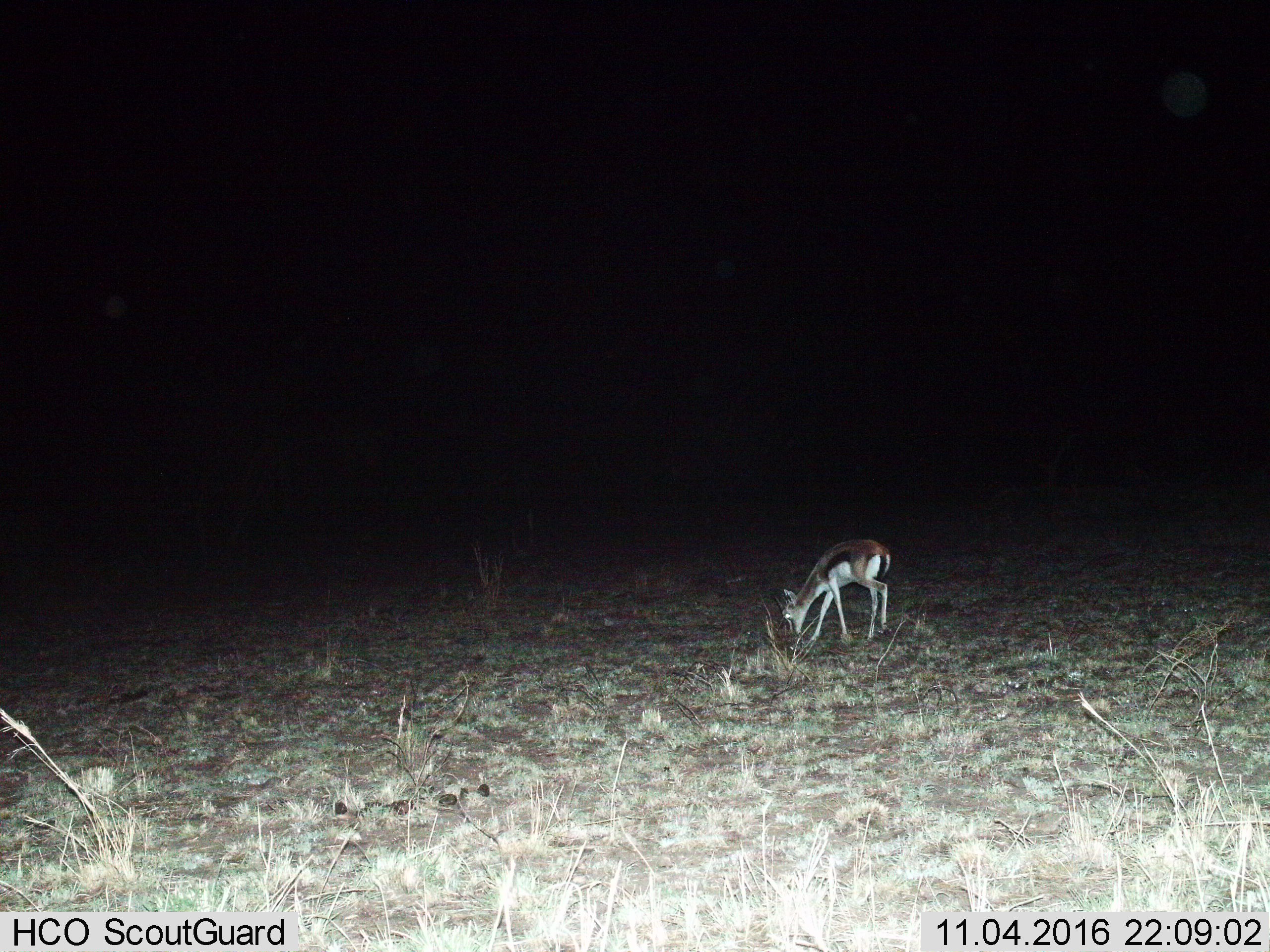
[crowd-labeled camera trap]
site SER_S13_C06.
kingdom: Animalia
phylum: Chordata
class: Mammalia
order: Artiodactyla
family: Bovidae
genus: Eudorcas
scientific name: Eudorcas thomsonii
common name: thomson's gazelle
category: gazellethomsons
Gazellethomsons (thomson's gazelle) (Eudorcas thomsonii), count 1. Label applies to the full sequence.